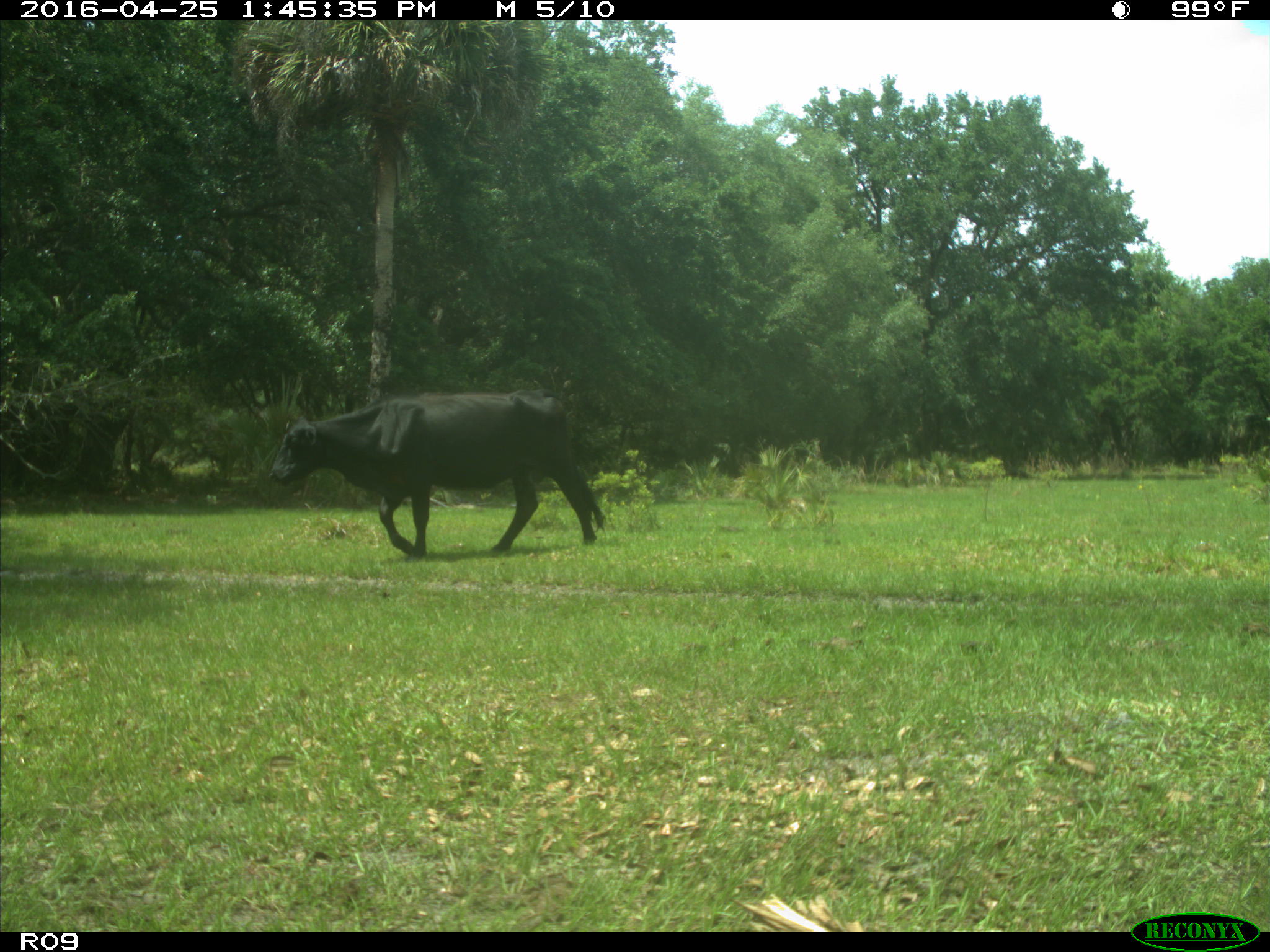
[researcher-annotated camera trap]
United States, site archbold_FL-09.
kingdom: Animalia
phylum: Chordata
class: Mammalia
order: Artiodactyla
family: Bovidae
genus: Bos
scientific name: Bos taurus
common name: domestic cow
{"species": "Bos taurus (domestic cow)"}